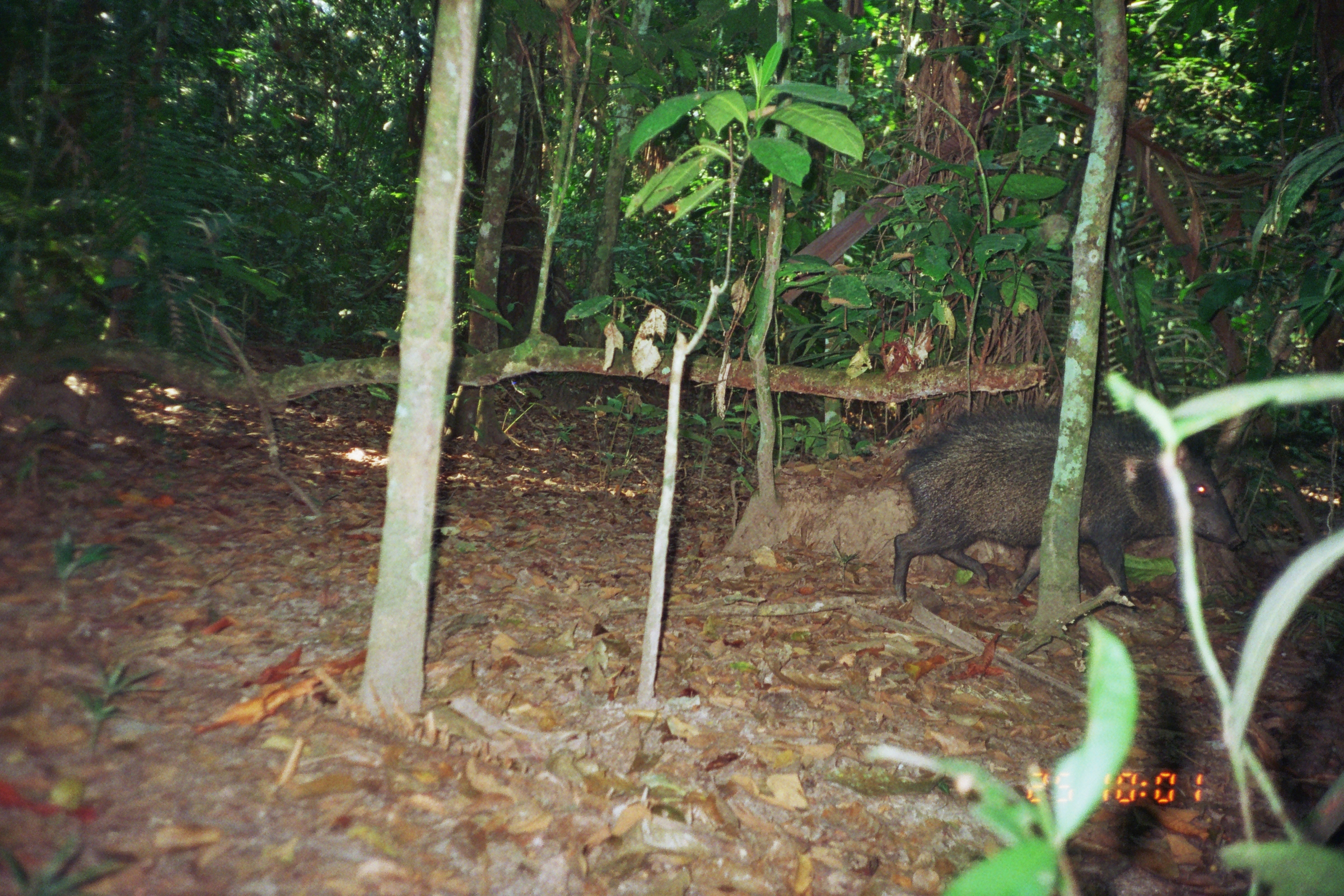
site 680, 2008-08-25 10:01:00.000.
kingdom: Animalia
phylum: Chordata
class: Mammalia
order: Artiodactyla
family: Tayassuidae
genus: Pecari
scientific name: Pecari tajacu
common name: collared peccary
Pecari tajacu (collared peccary).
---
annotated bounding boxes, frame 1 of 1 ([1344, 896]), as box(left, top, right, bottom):
pecari tajacu: box(893, 402, 1247, 614)